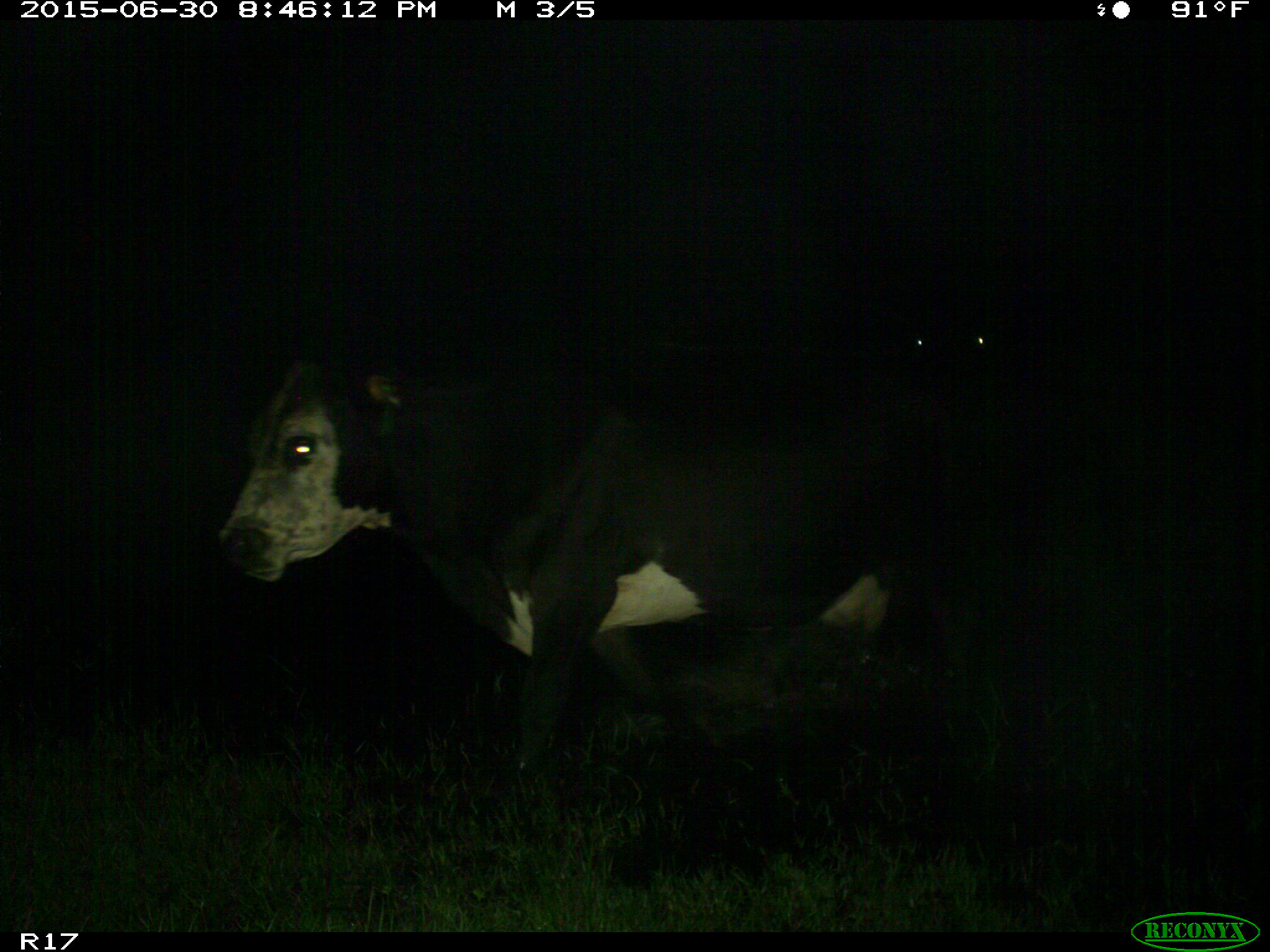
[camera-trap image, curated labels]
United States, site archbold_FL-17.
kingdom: Animalia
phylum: Chordata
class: Mammalia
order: Artiodactyla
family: Bovidae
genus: Bos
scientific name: Bos taurus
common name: domestic cow